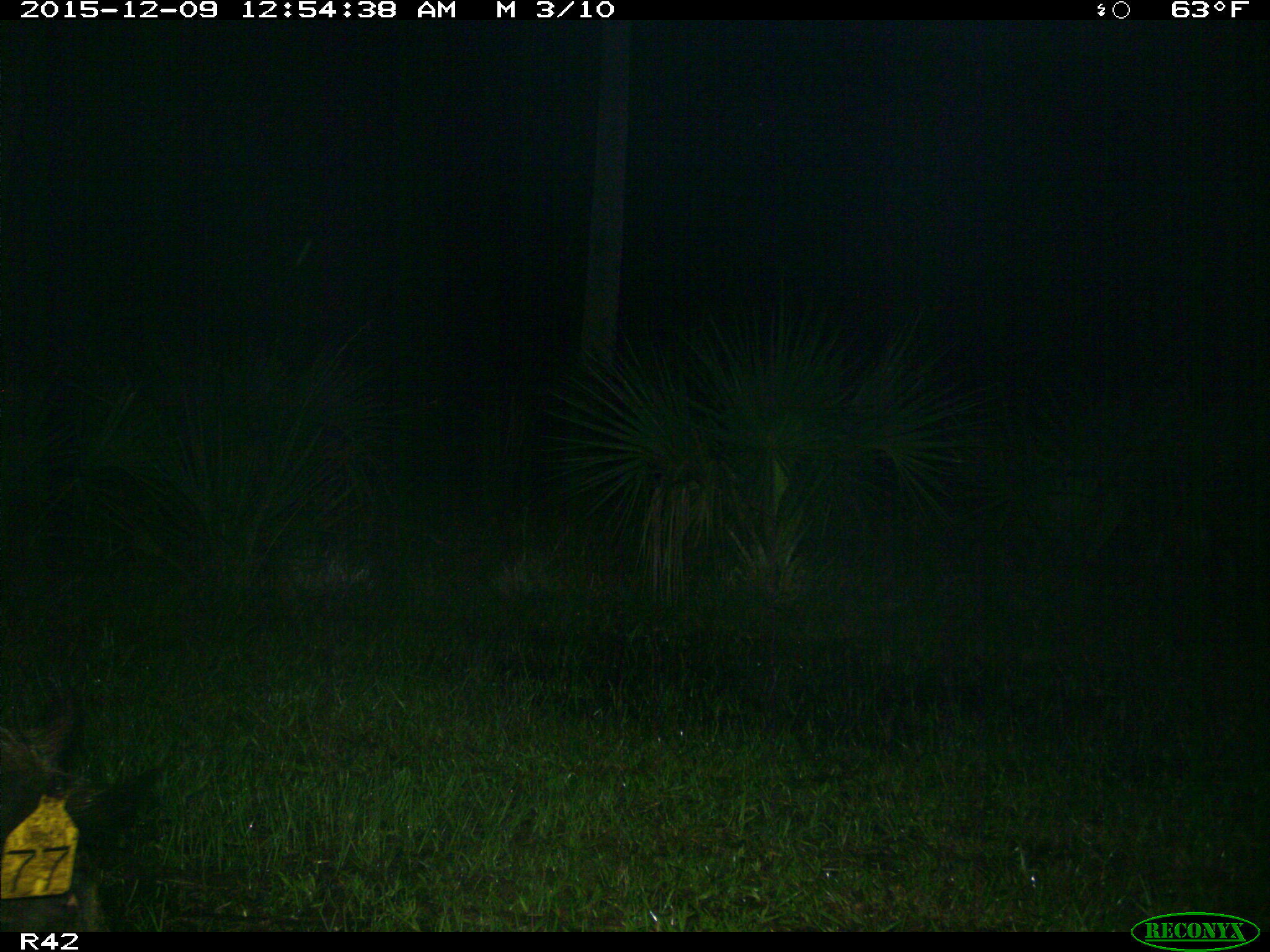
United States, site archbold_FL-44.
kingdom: Animalia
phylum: Chordata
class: Mammalia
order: Artiodactyla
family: Suidae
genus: Sus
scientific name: Sus scrofa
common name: wild boar